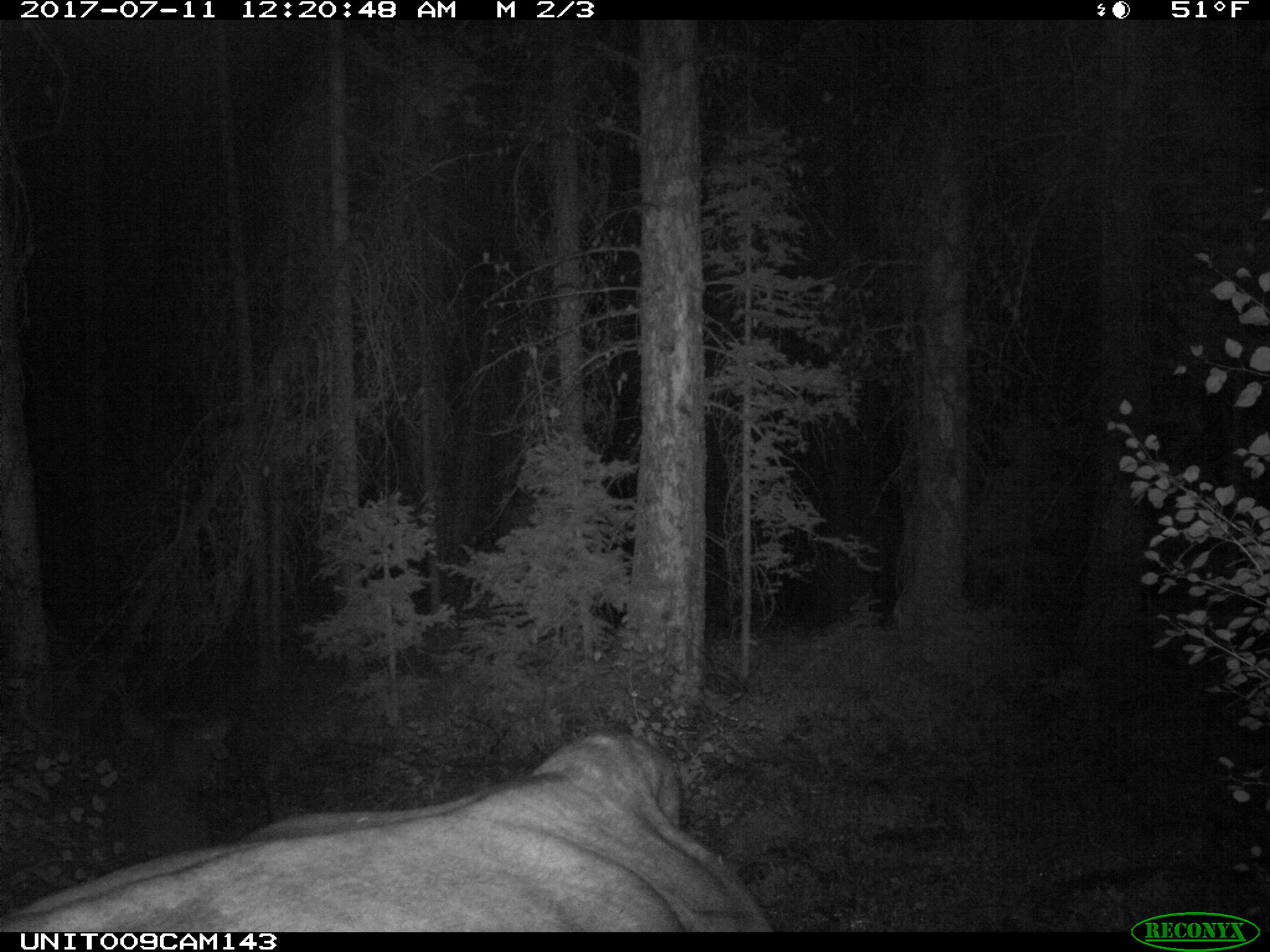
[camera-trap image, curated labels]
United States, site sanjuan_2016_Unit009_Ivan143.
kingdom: Animalia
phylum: Chordata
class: Mammalia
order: Artiodactyla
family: Bovidae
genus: Bos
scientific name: Bos taurus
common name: domestic cow